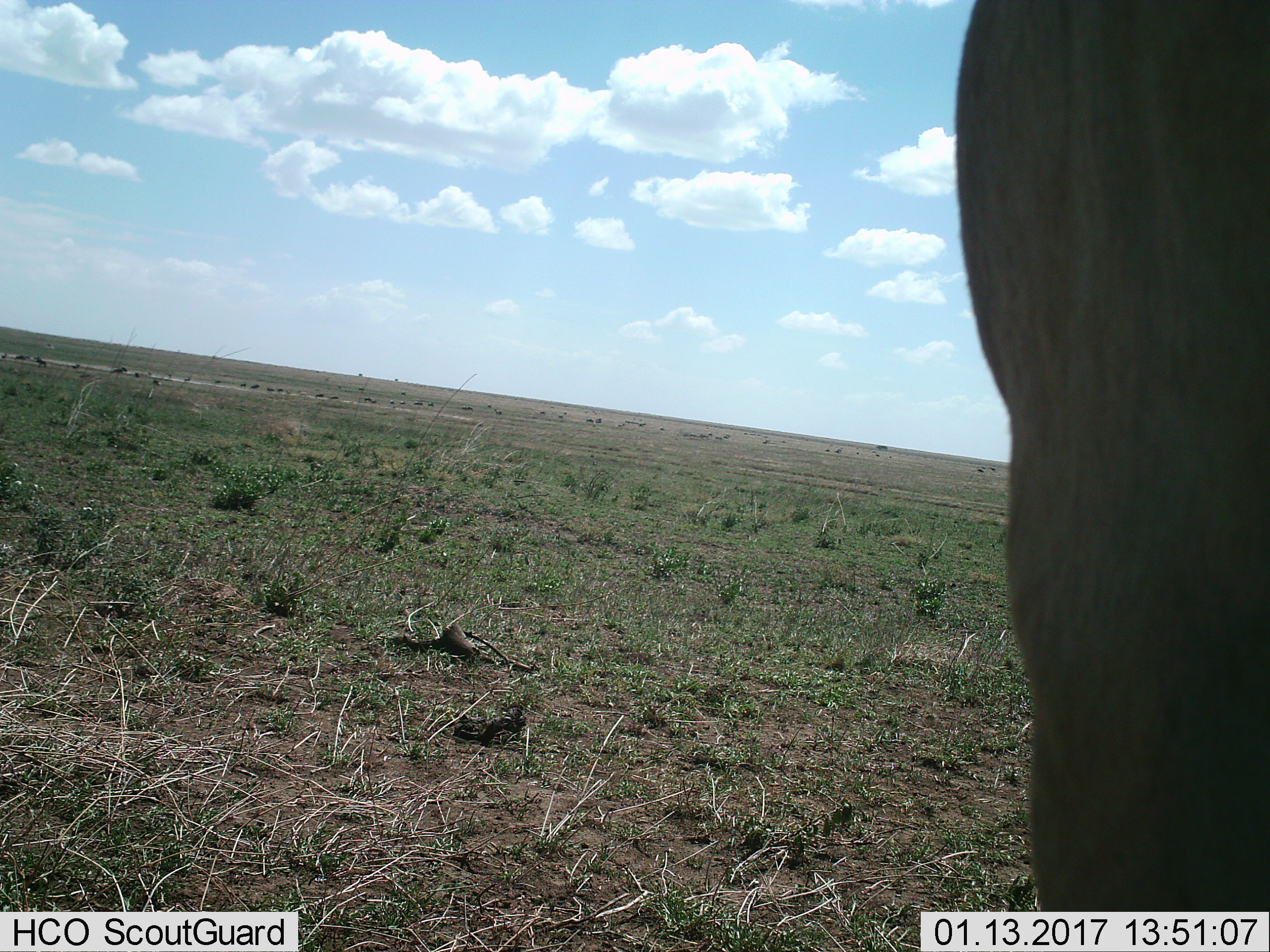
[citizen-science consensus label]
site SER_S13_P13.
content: unidentified animal